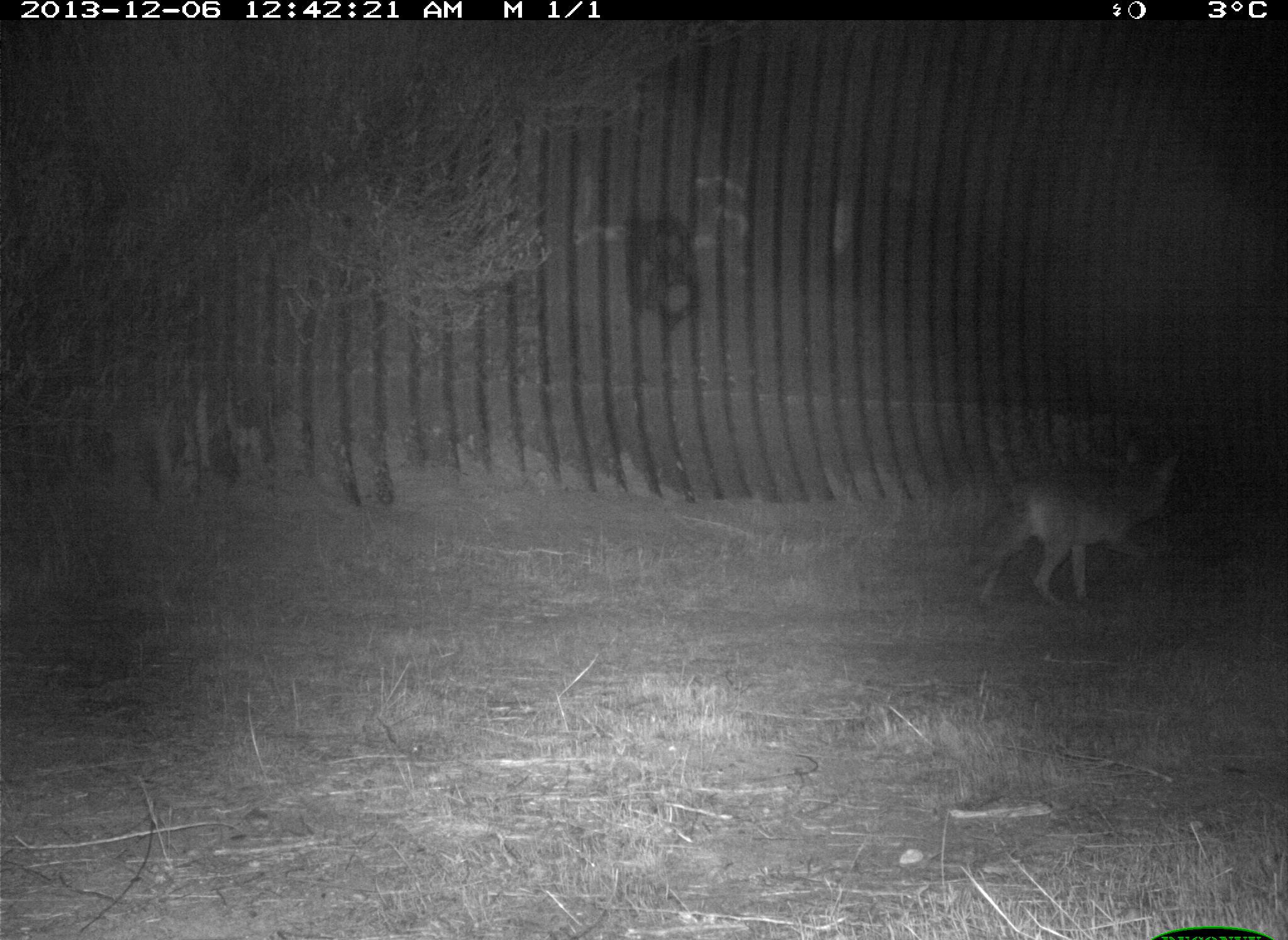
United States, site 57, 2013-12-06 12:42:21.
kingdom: Animalia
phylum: Chordata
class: Mammalia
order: Carnivora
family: Canidae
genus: Canis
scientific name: Canis latrans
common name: coyote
Coyote (Canis latrans).